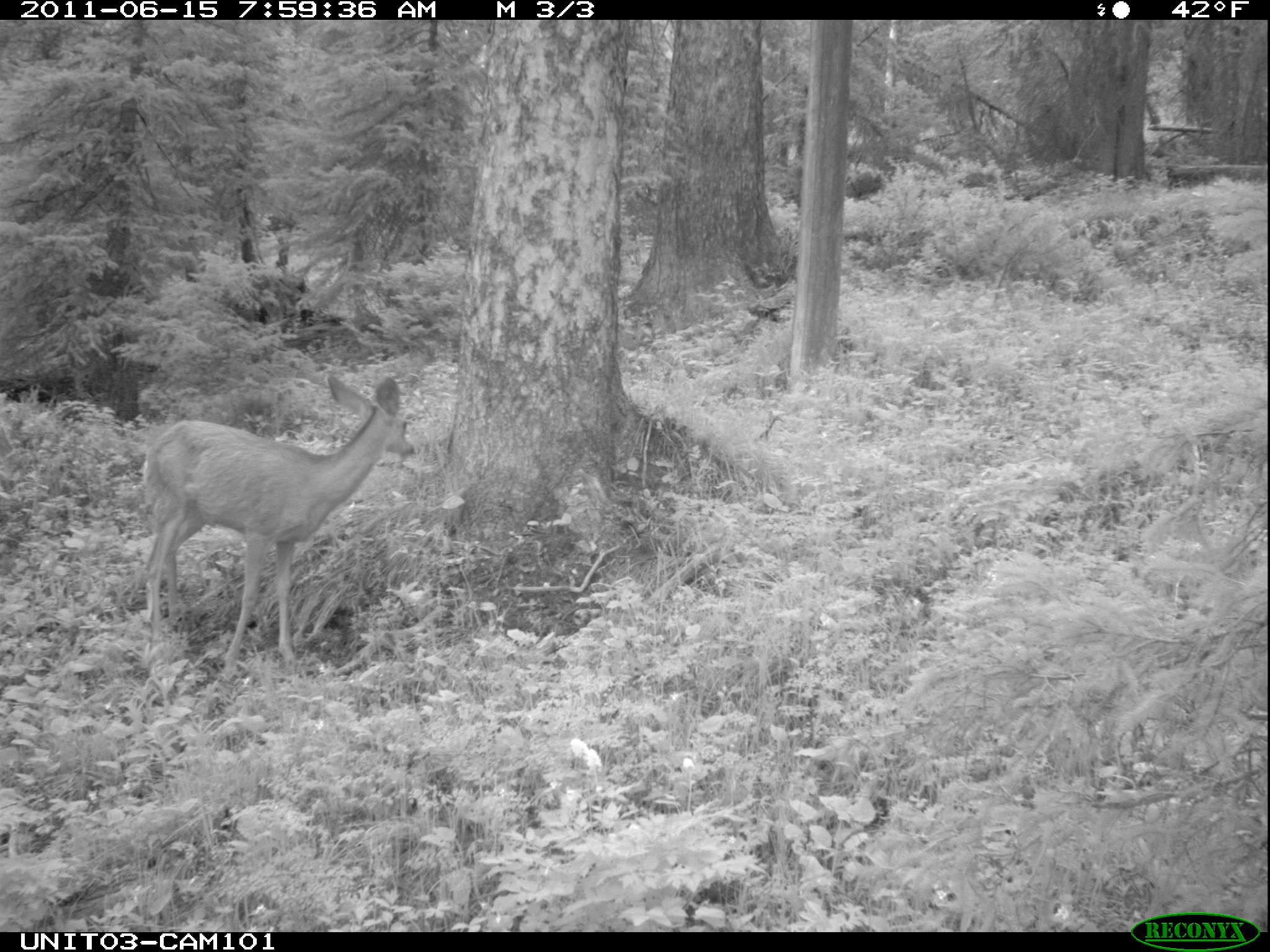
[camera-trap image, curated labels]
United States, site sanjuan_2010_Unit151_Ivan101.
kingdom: Animalia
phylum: Chordata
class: Mammalia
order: Artiodactyla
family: Cervidae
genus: Odocoileus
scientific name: Odocoileus hemionus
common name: mule deer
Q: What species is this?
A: Odocoileus hemionus (mule deer).